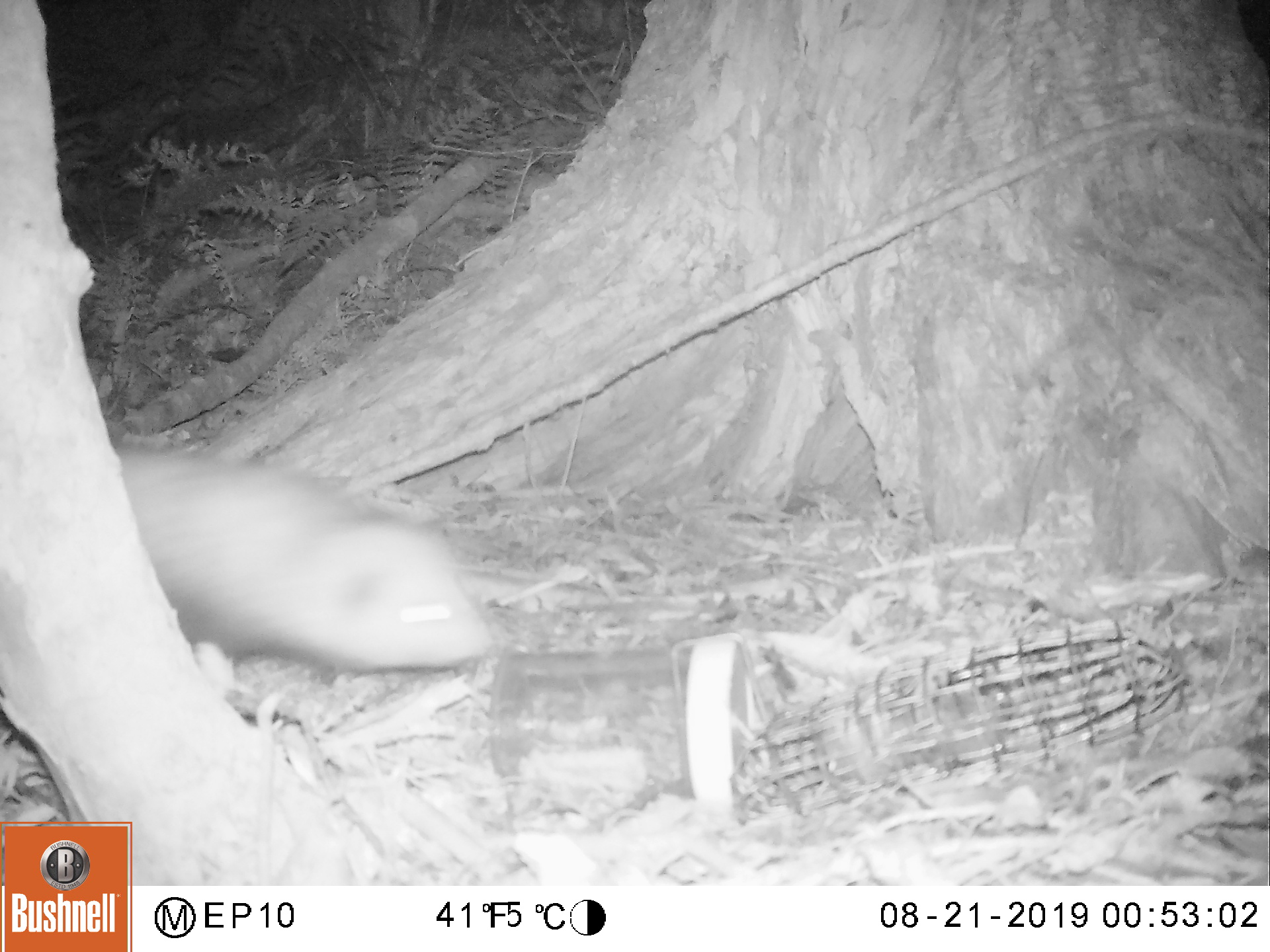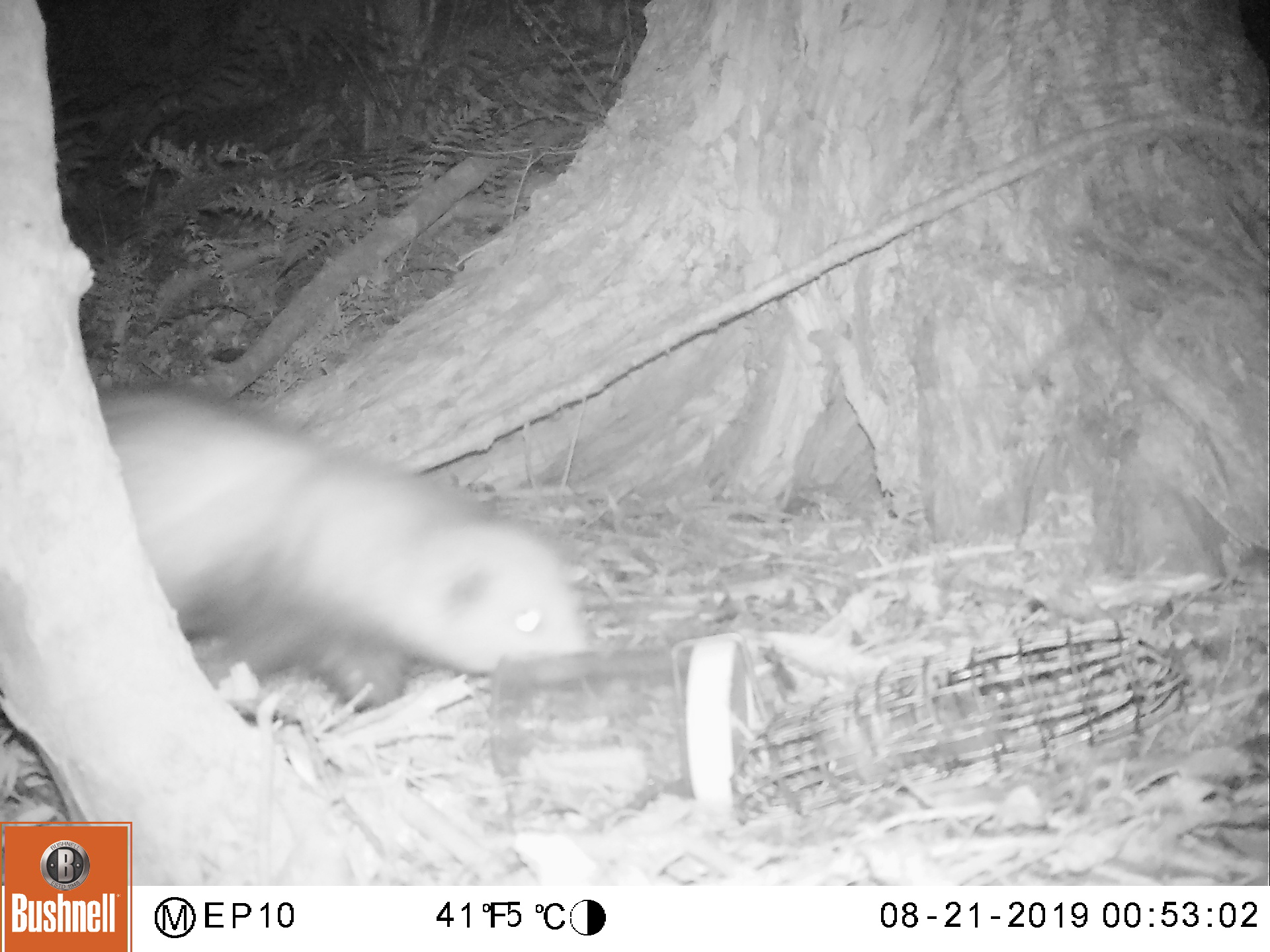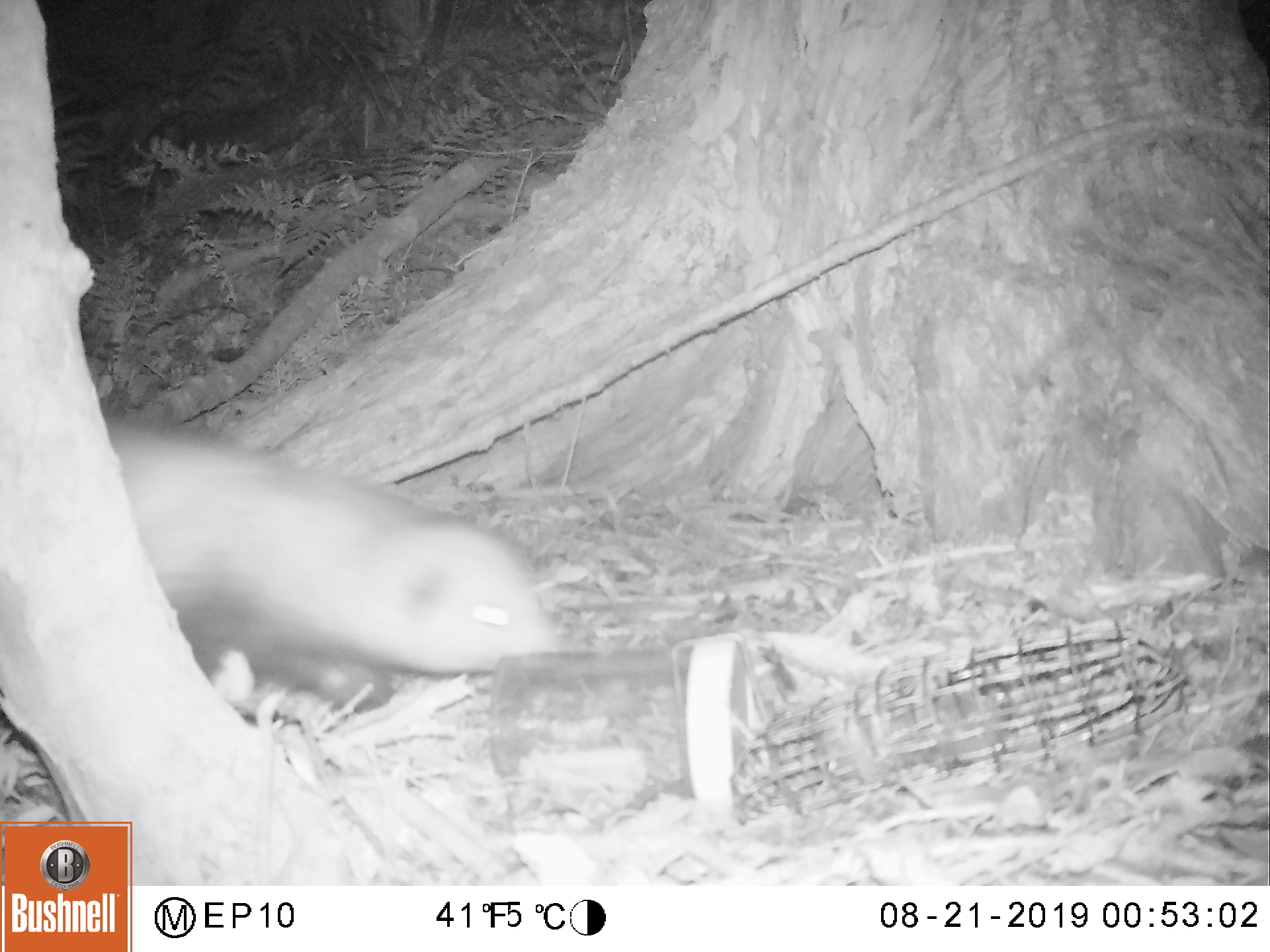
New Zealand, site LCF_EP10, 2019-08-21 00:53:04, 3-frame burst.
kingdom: Animalia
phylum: Chordata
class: Mammalia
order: Carnivora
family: Mustelidae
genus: Mustela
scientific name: Mustela furo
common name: ferret